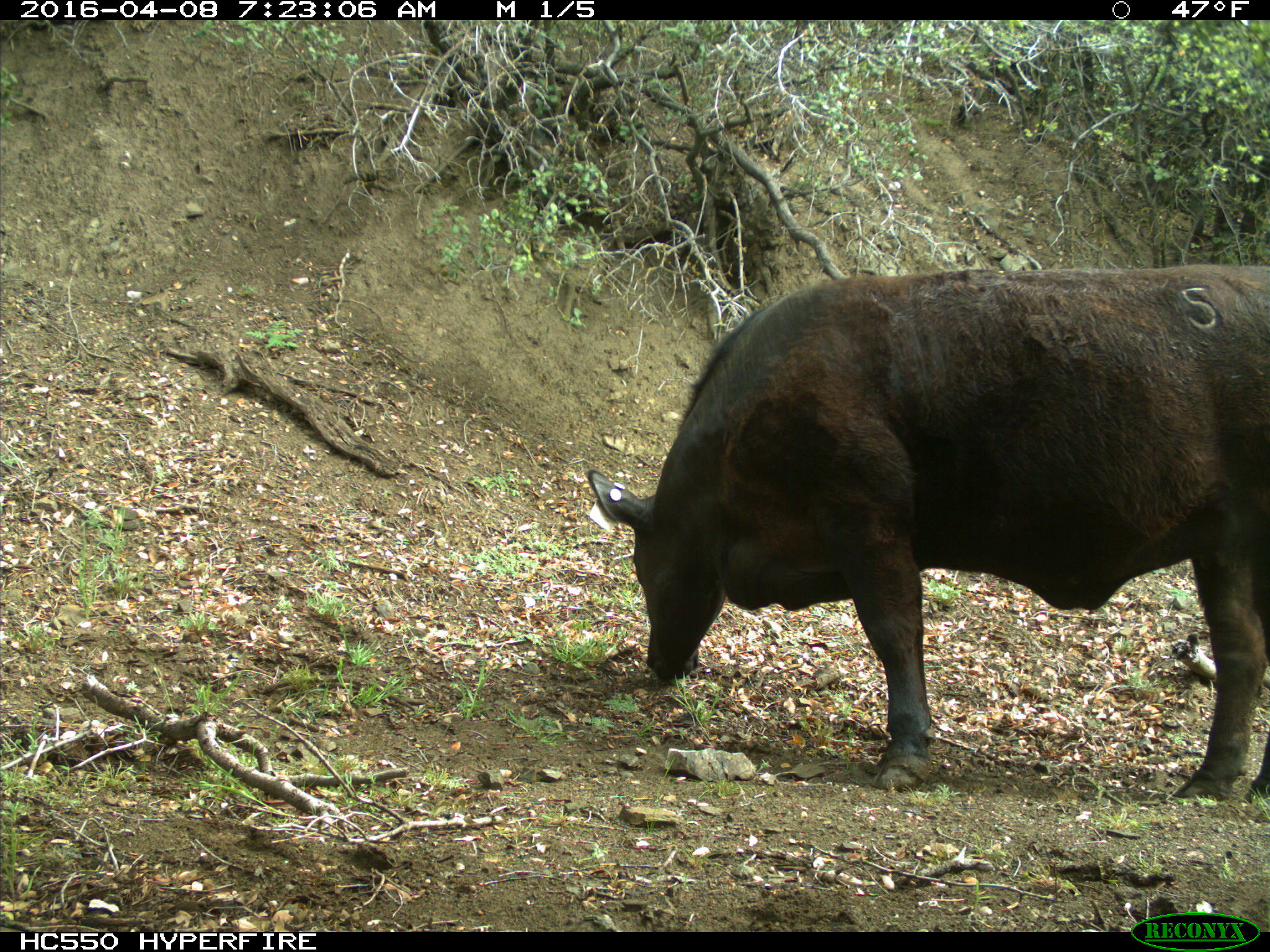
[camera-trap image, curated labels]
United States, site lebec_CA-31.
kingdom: Animalia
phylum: Chordata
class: Mammalia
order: Artiodactyla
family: Bovidae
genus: Bos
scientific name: Bos taurus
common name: domestic cow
Bos taurus (domestic cow).